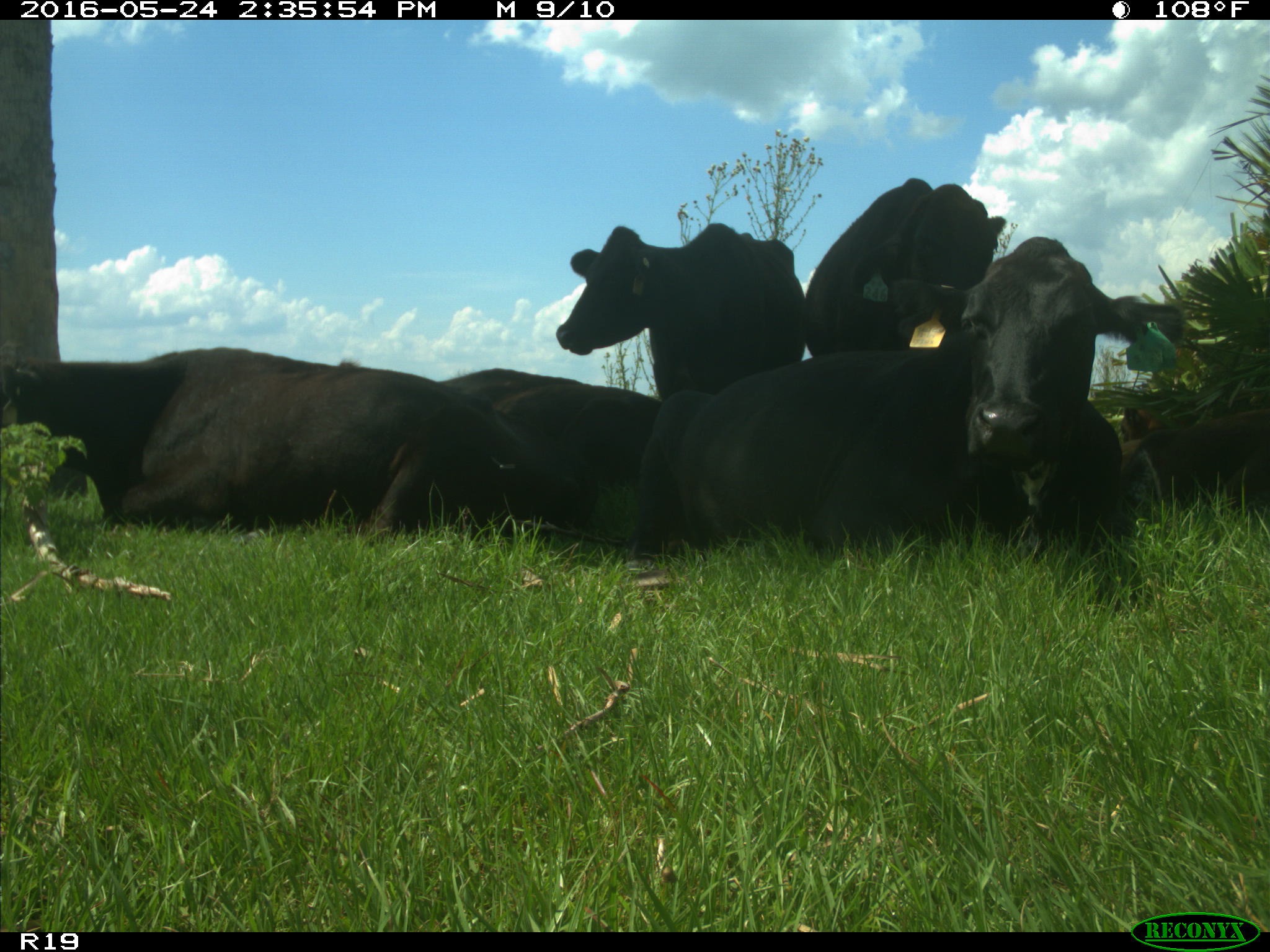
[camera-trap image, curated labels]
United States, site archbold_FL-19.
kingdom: Animalia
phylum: Chordata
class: Mammalia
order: Artiodactyla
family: Bovidae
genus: Bos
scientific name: Bos taurus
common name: domestic cow